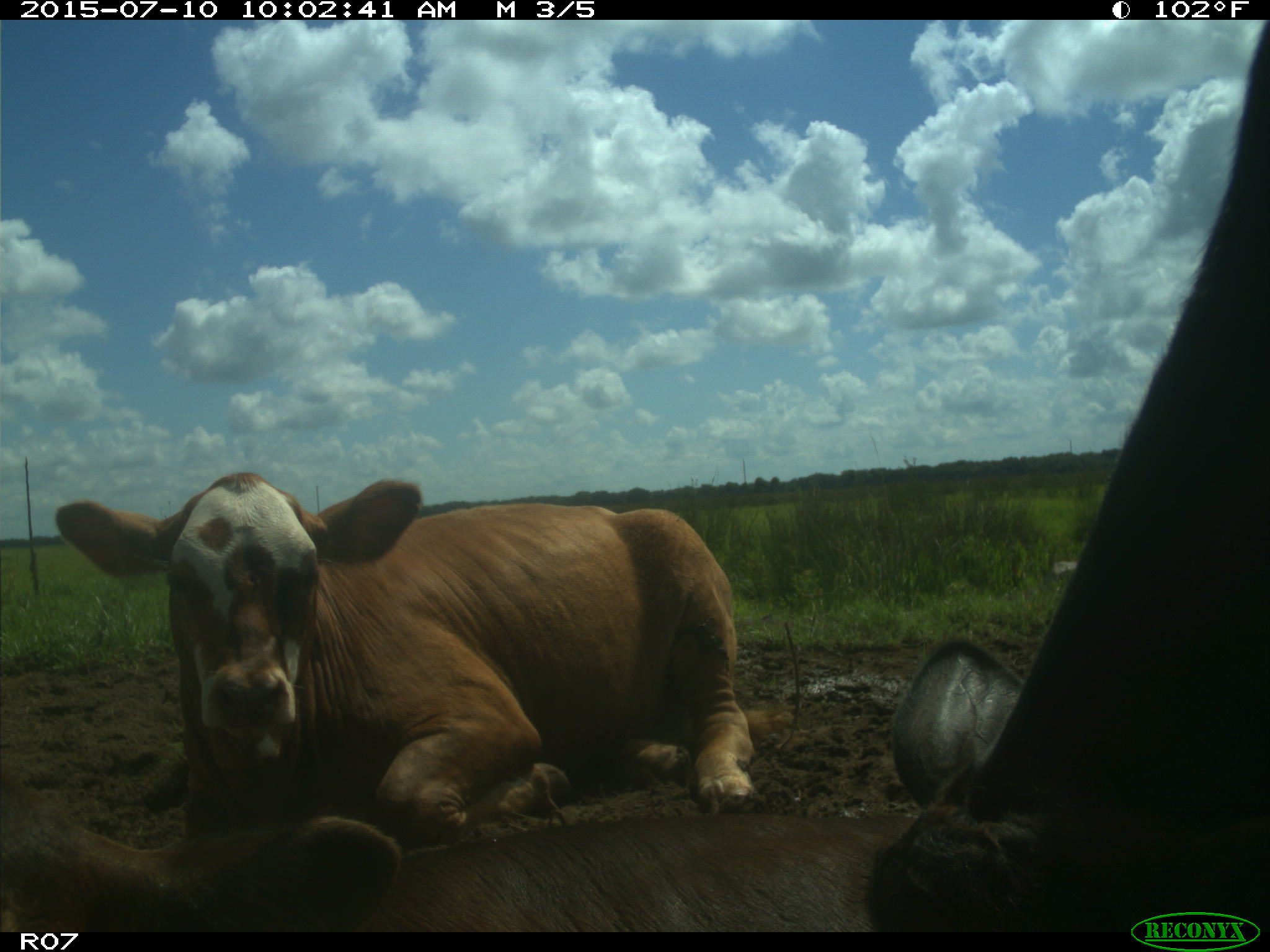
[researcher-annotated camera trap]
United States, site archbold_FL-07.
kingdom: Animalia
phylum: Chordata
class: Mammalia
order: Artiodactyla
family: Bovidae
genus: Bos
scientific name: Bos taurus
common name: domestic cow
Bos taurus (domestic cow).